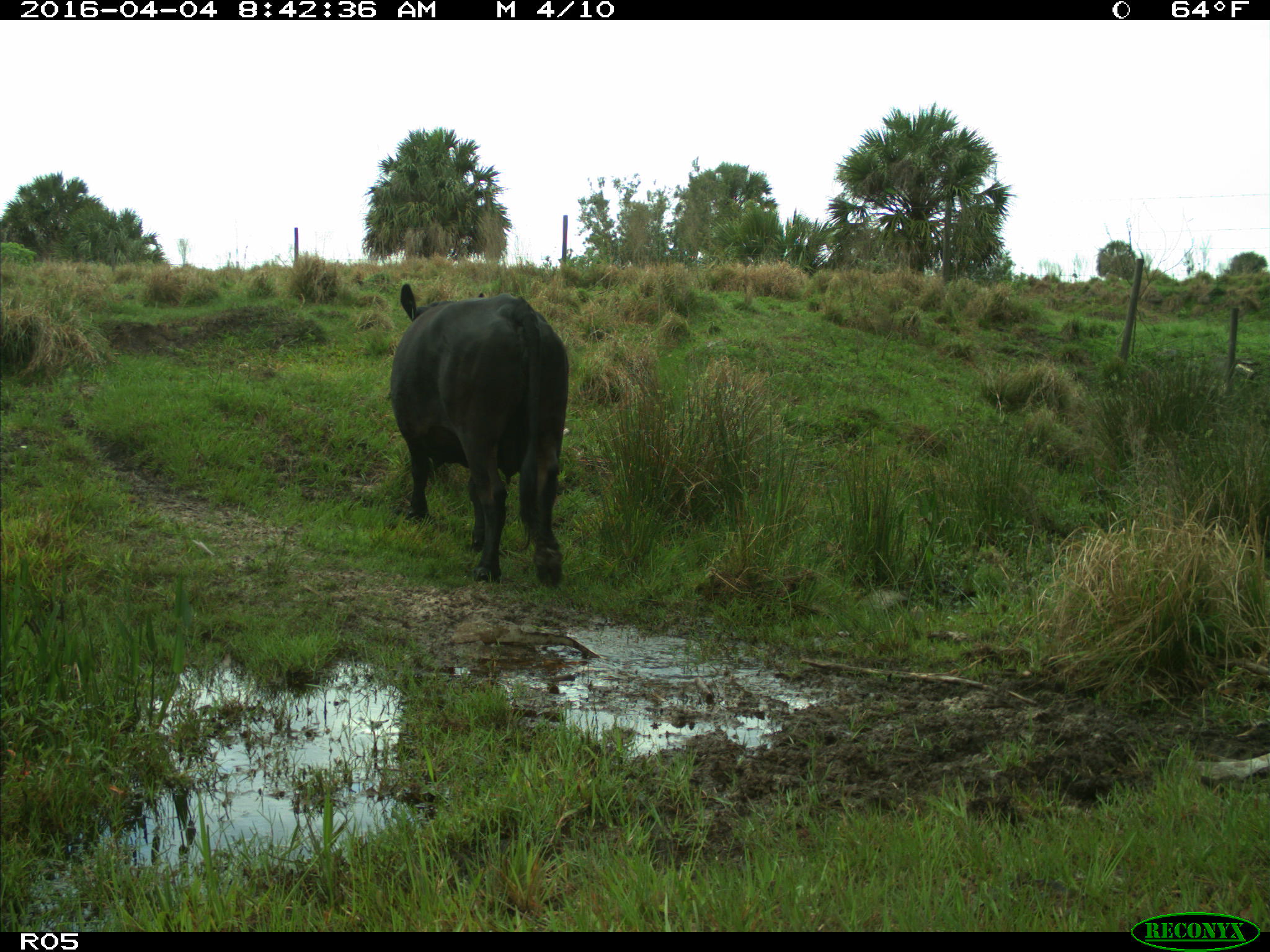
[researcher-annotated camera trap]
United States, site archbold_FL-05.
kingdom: Animalia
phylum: Chordata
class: Mammalia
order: Artiodactyla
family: Bovidae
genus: Bos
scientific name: Bos taurus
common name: domestic cow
Bos taurus (domestic cow).